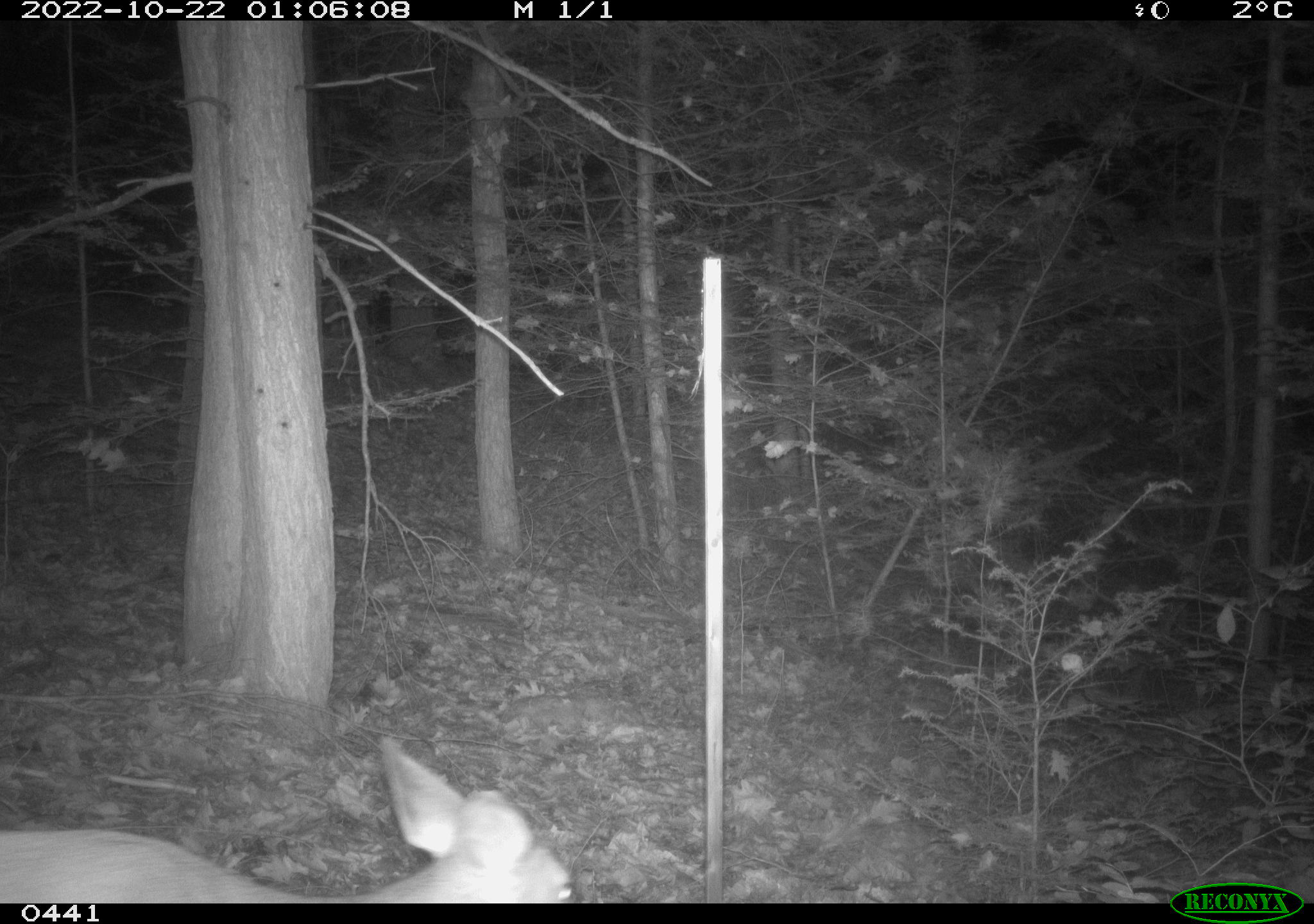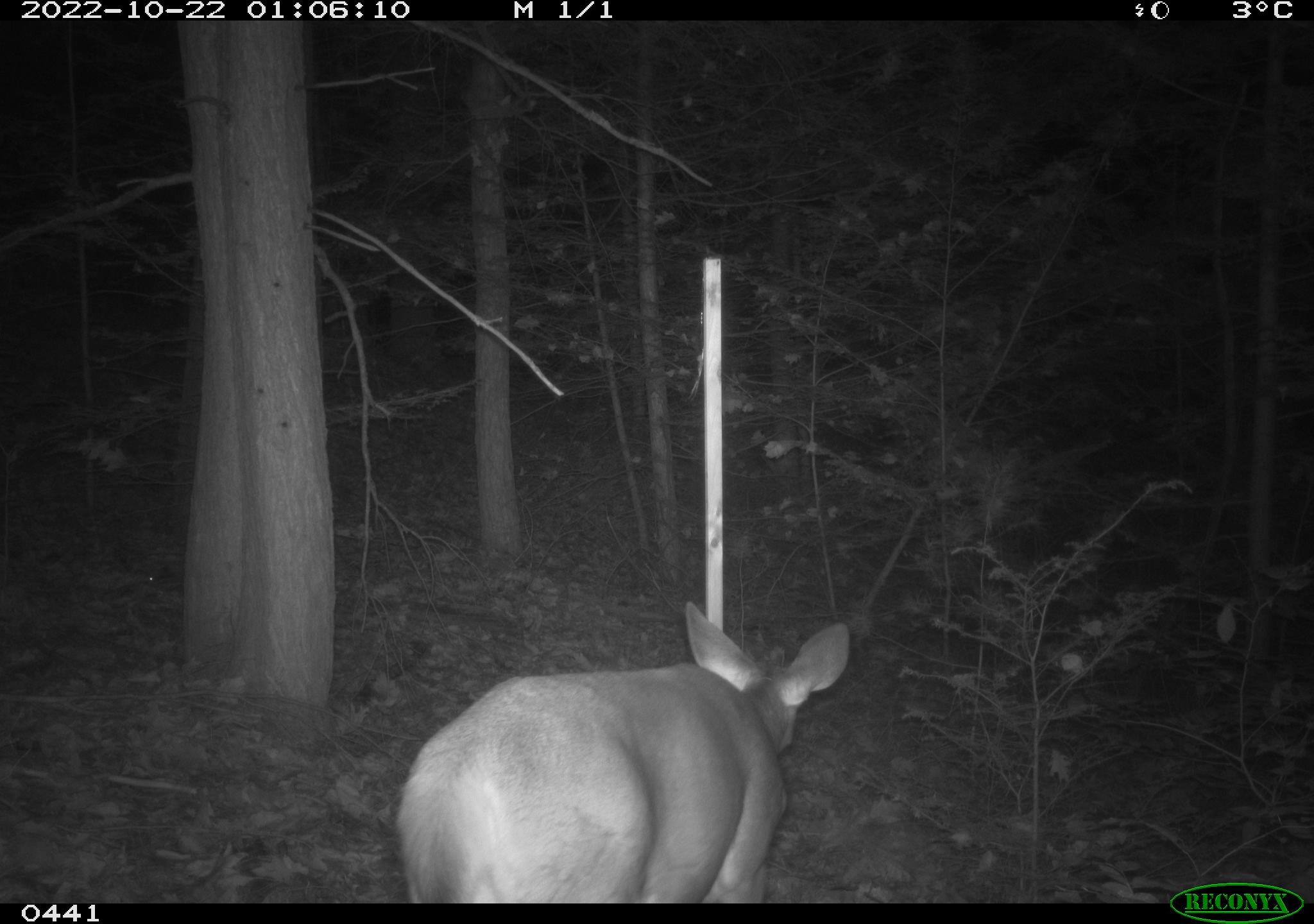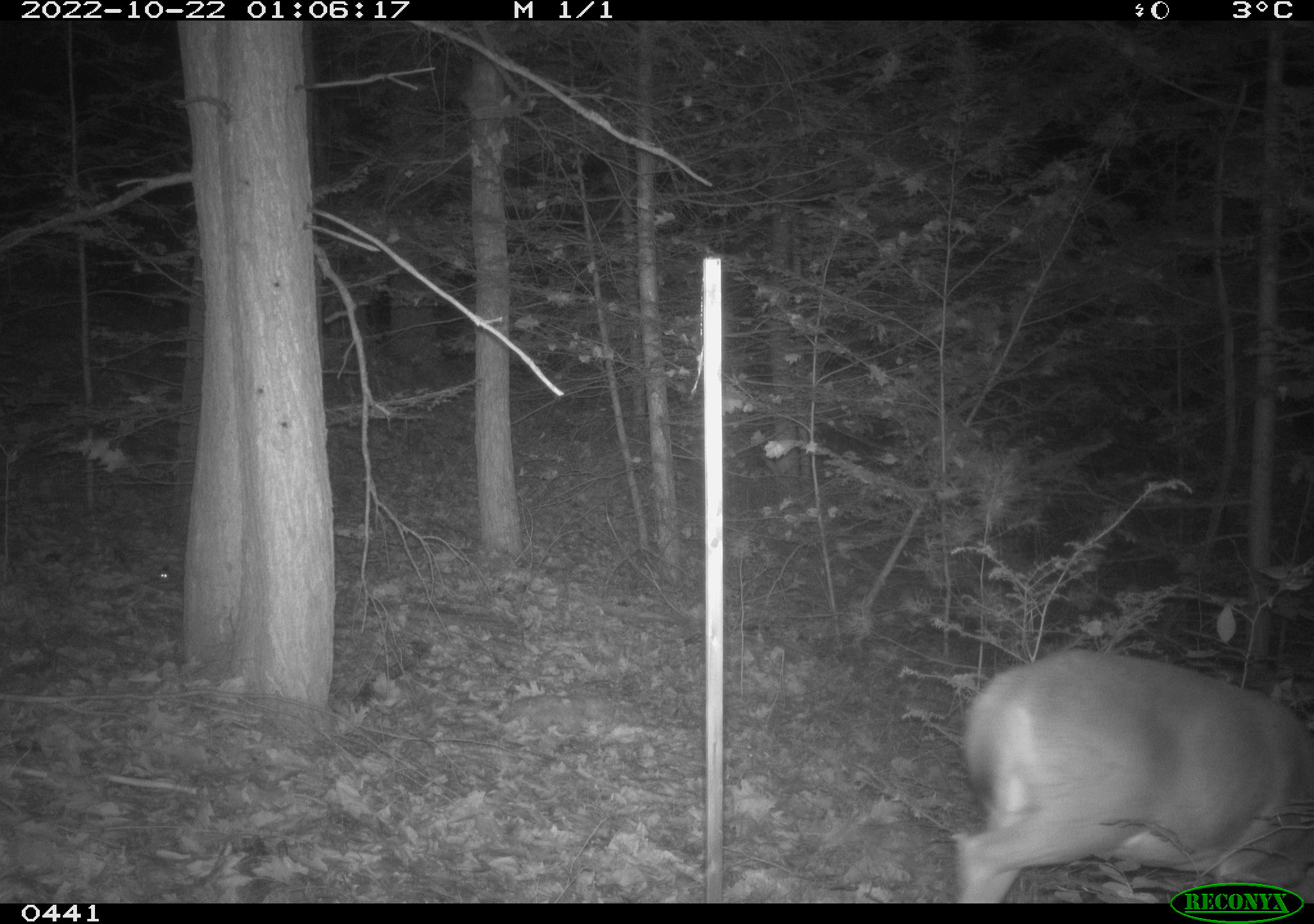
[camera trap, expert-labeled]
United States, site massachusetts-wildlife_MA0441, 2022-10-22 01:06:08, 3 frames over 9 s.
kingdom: Animalia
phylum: Chordata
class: Mammalia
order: Artiodactyla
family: Cervidae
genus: Odocoileus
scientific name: Odocoileus virginianus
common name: white-tailed deer